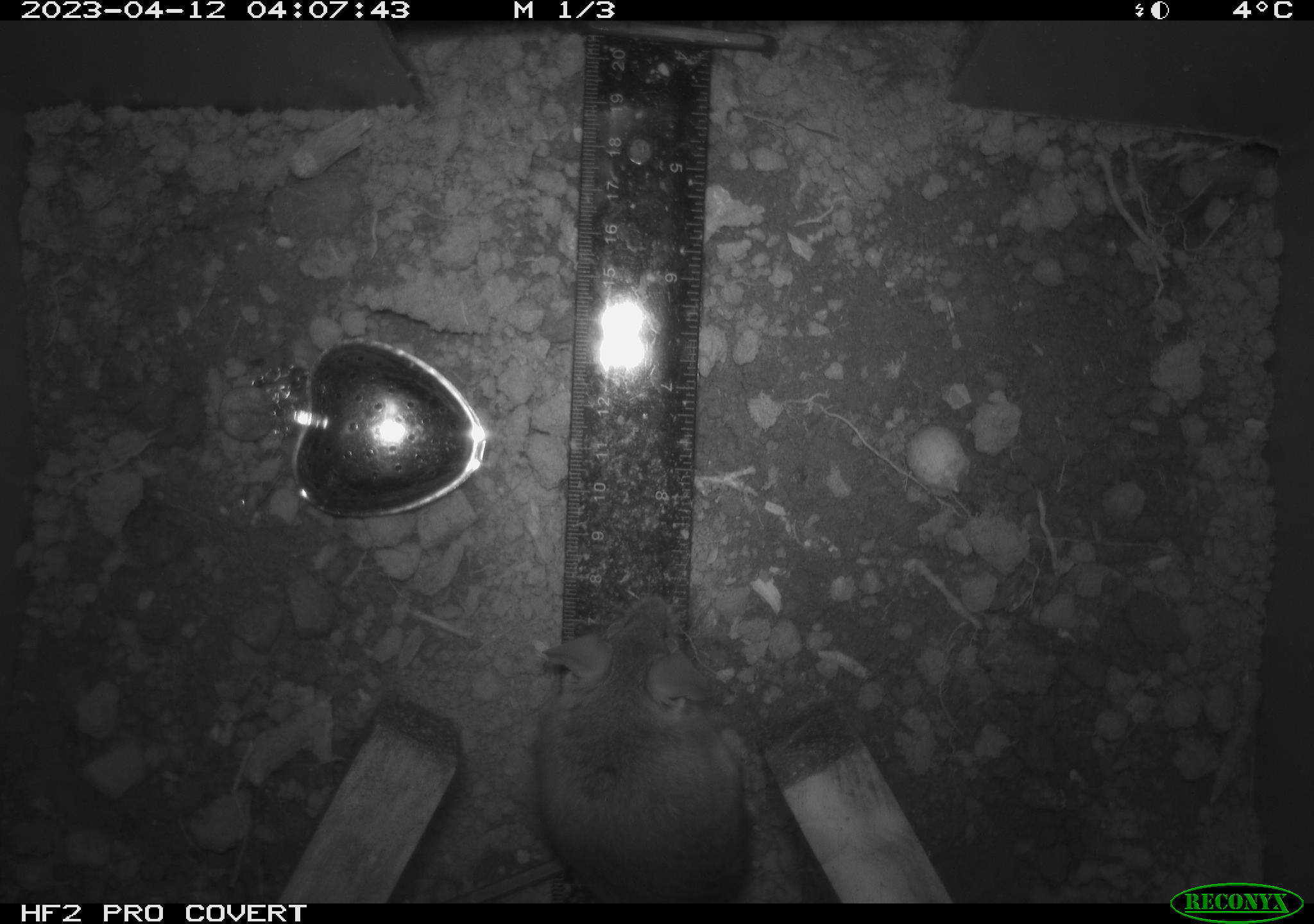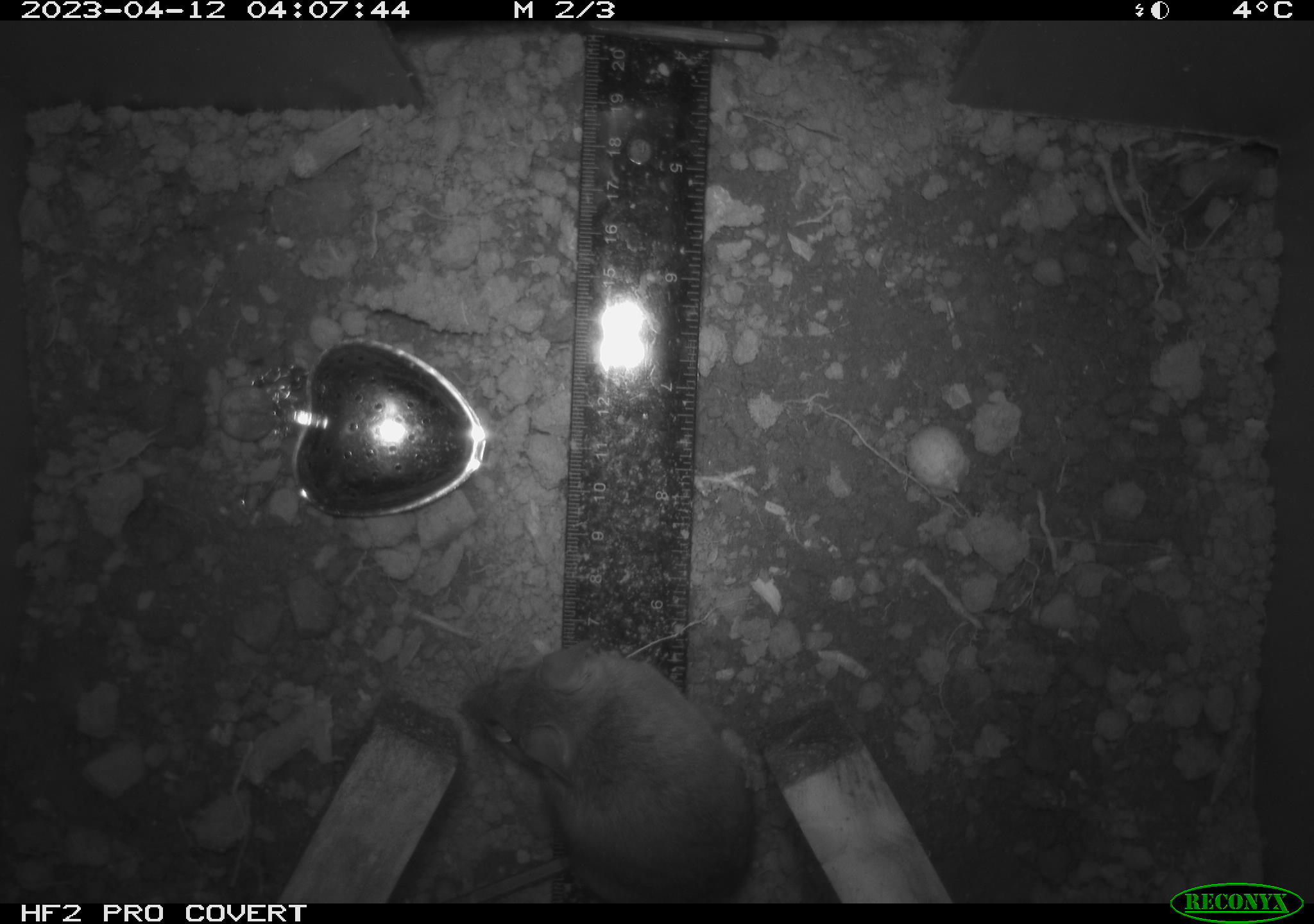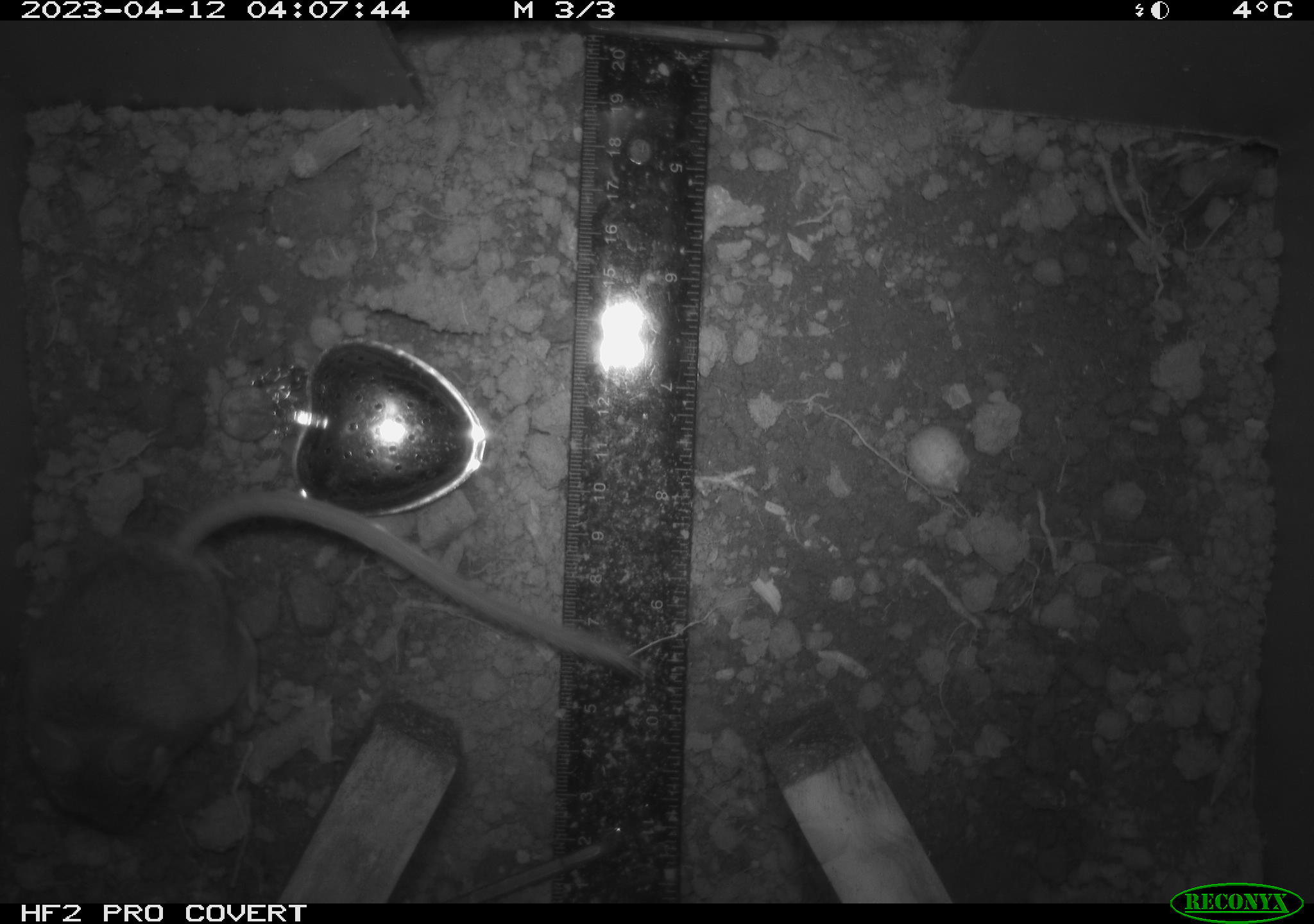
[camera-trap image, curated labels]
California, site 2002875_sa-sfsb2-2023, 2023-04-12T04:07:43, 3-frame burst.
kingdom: Animalia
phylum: Chordata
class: Mammalia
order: Rodentia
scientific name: Rodentia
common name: mouse species